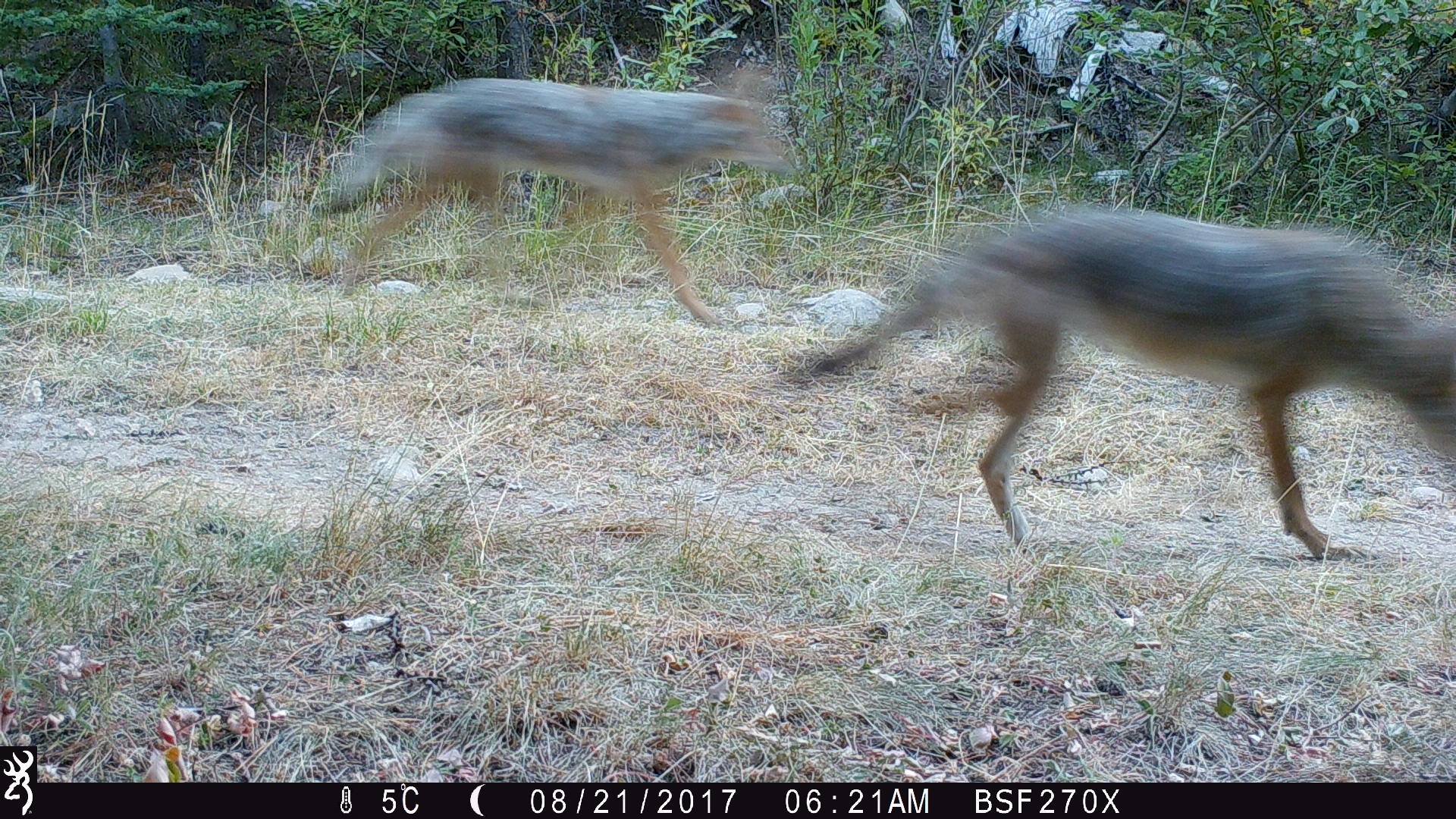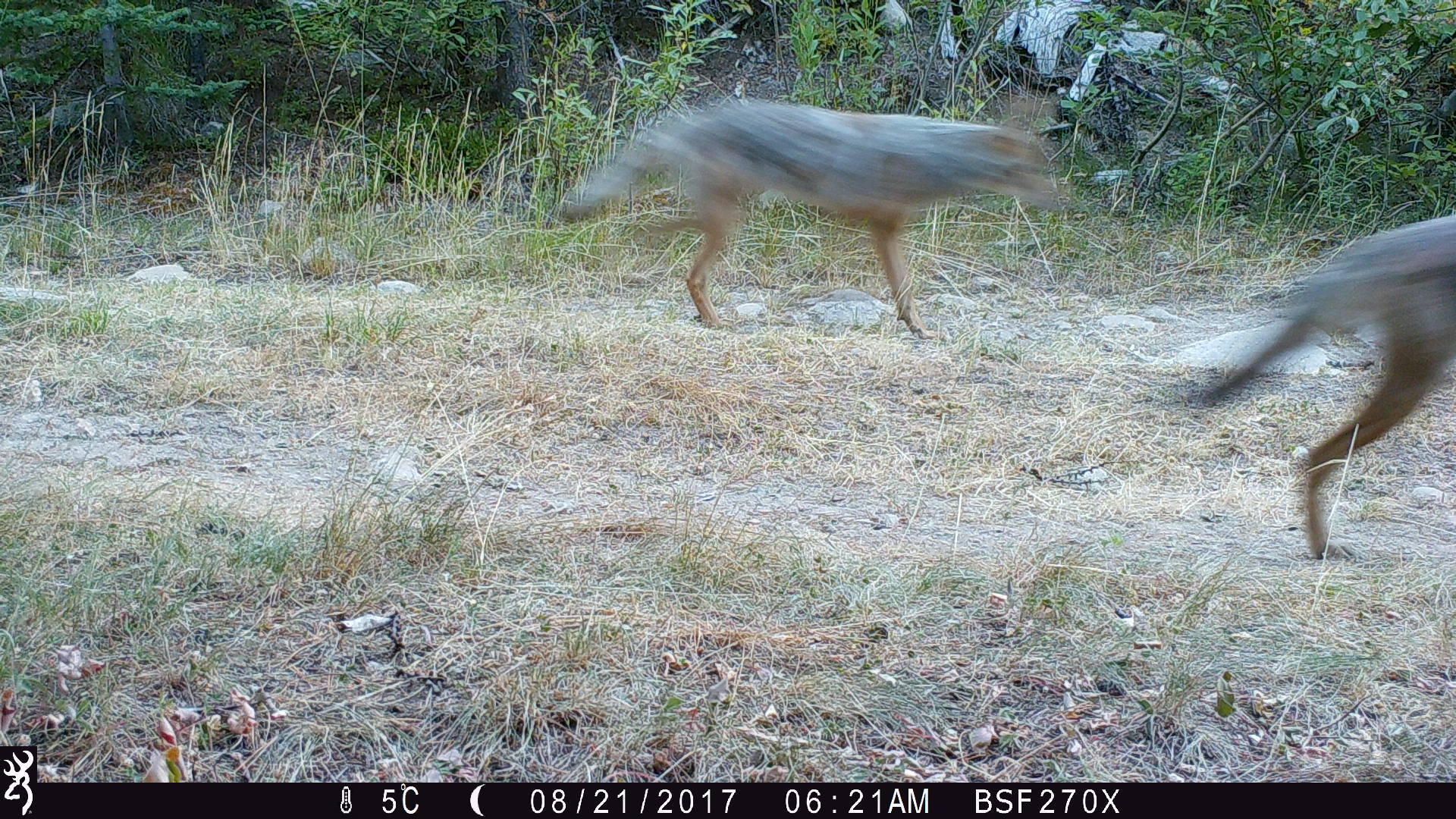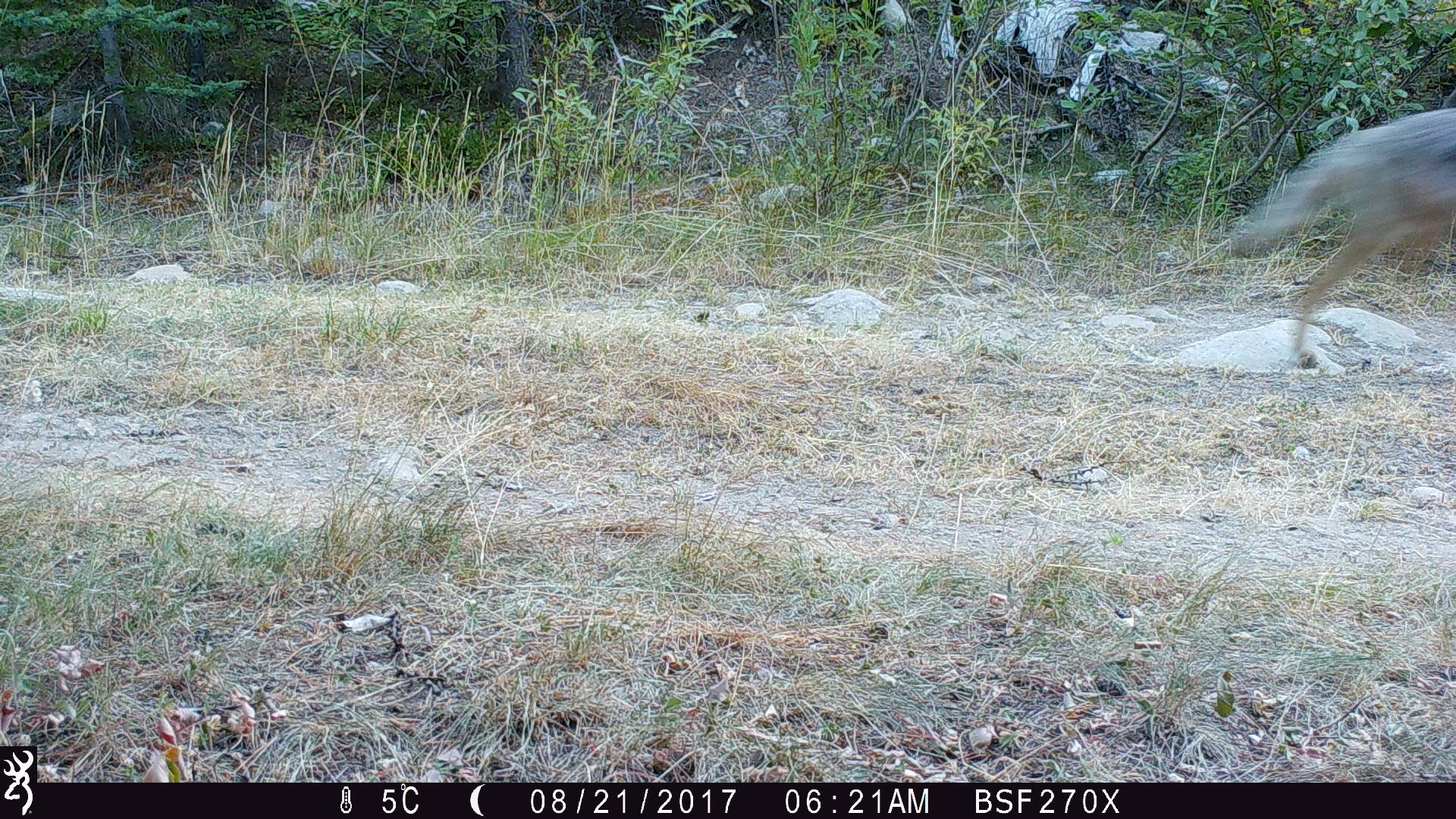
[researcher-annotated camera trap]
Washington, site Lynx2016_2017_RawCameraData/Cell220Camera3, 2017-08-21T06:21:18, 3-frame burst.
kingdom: Animalia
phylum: Chordata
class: Mammalia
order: Carnivora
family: Canidae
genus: Canis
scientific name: Canis latrans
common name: coyote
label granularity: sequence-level